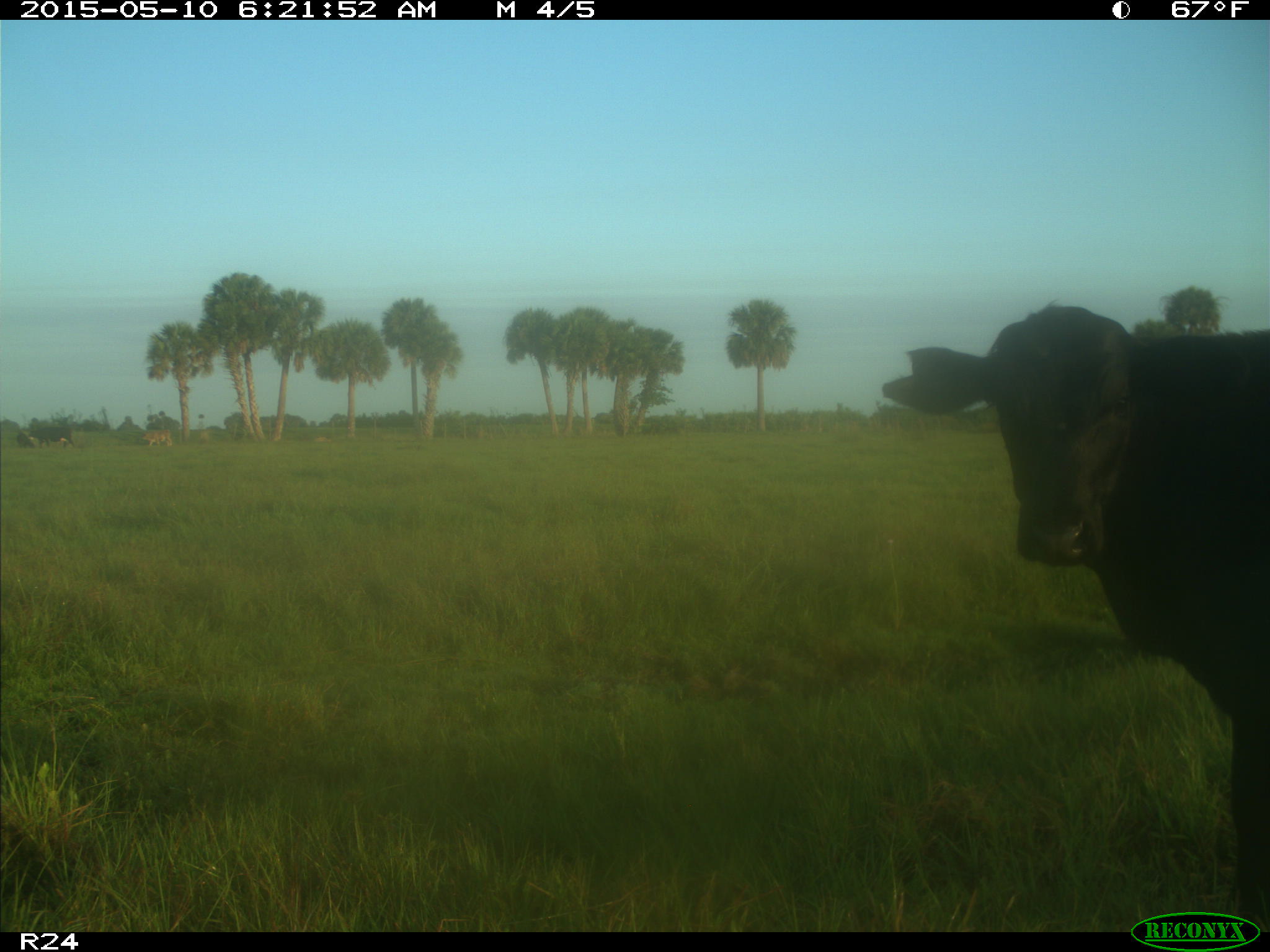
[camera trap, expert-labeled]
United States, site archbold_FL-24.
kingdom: Animalia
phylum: Chordata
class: Mammalia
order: Artiodactyla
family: Bovidae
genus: Bos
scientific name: Bos taurus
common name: domestic cow